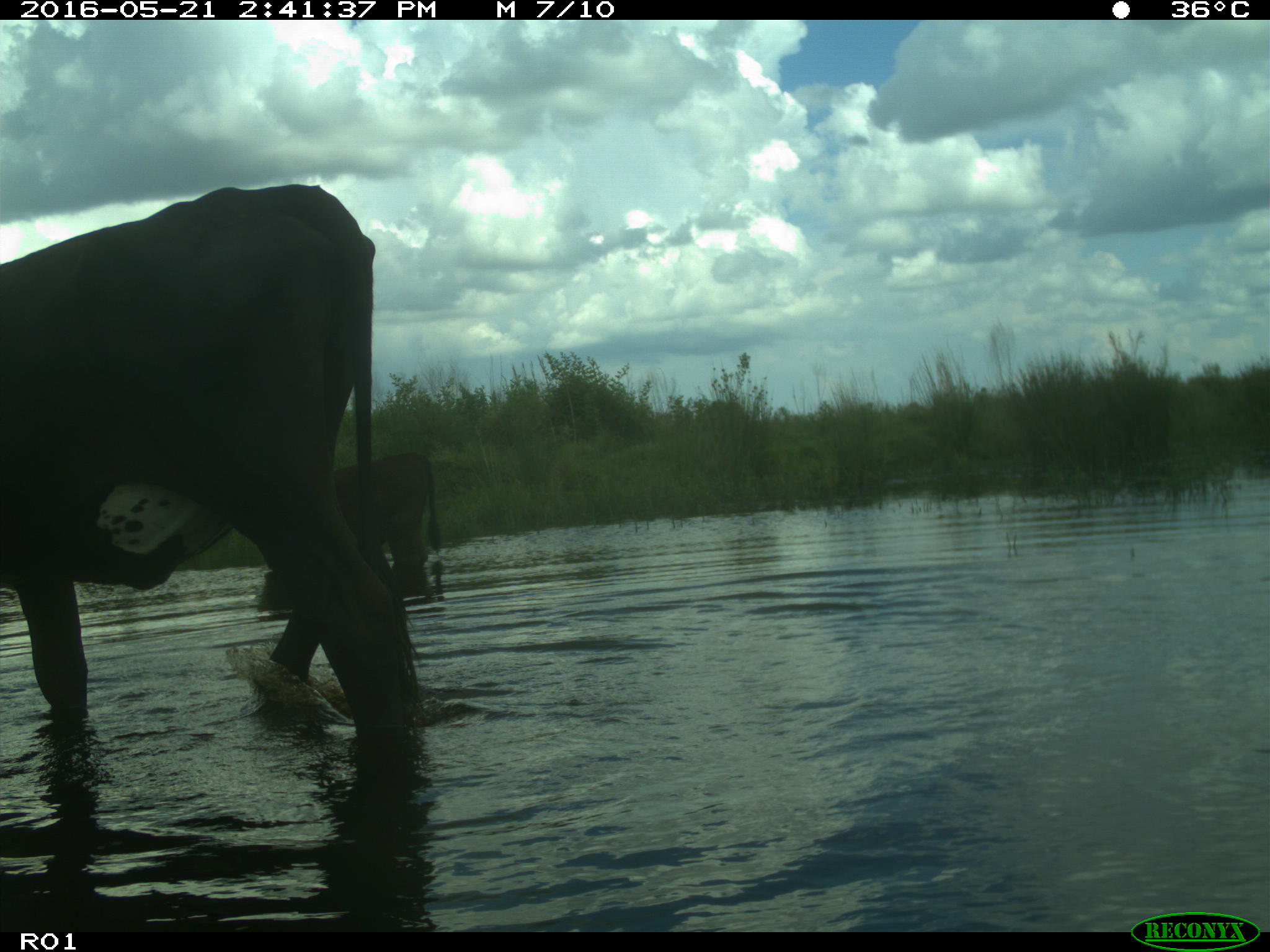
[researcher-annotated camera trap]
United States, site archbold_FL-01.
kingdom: Animalia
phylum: Chordata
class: Mammalia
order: Artiodactyla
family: Bovidae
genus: Bos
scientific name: Bos taurus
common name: domestic cow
Bos taurus (domestic cow).